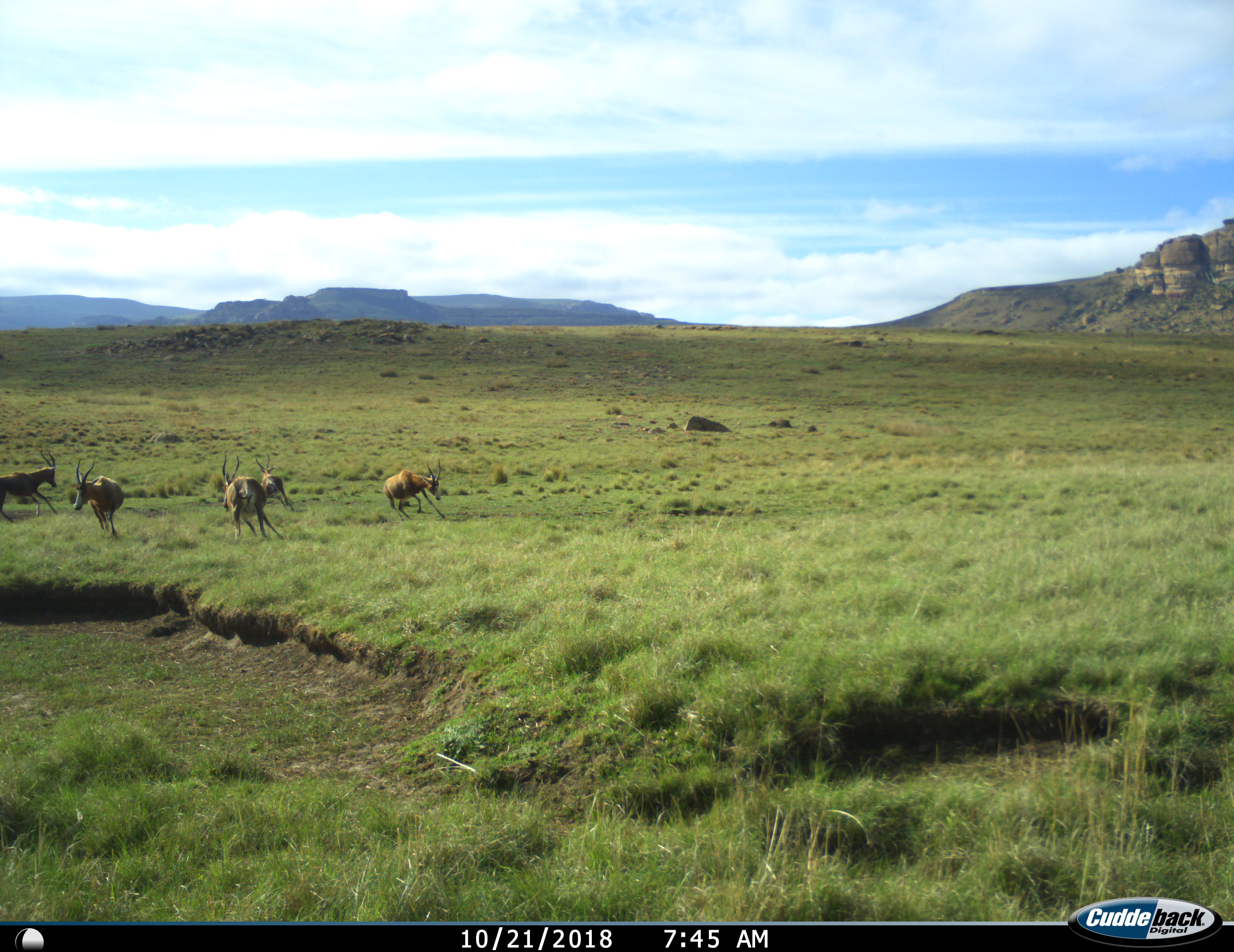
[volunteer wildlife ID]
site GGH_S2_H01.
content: unidentified animal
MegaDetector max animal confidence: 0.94